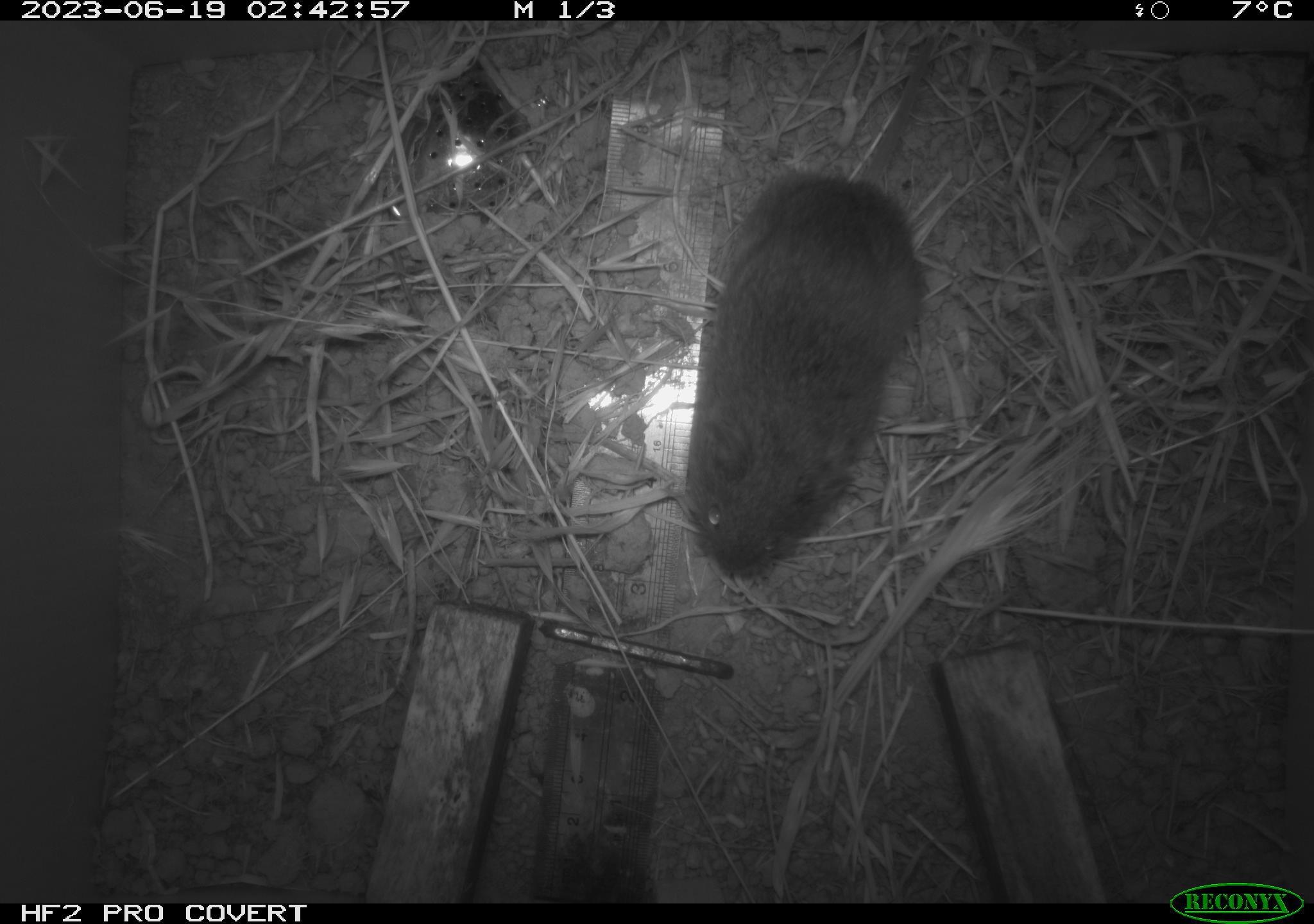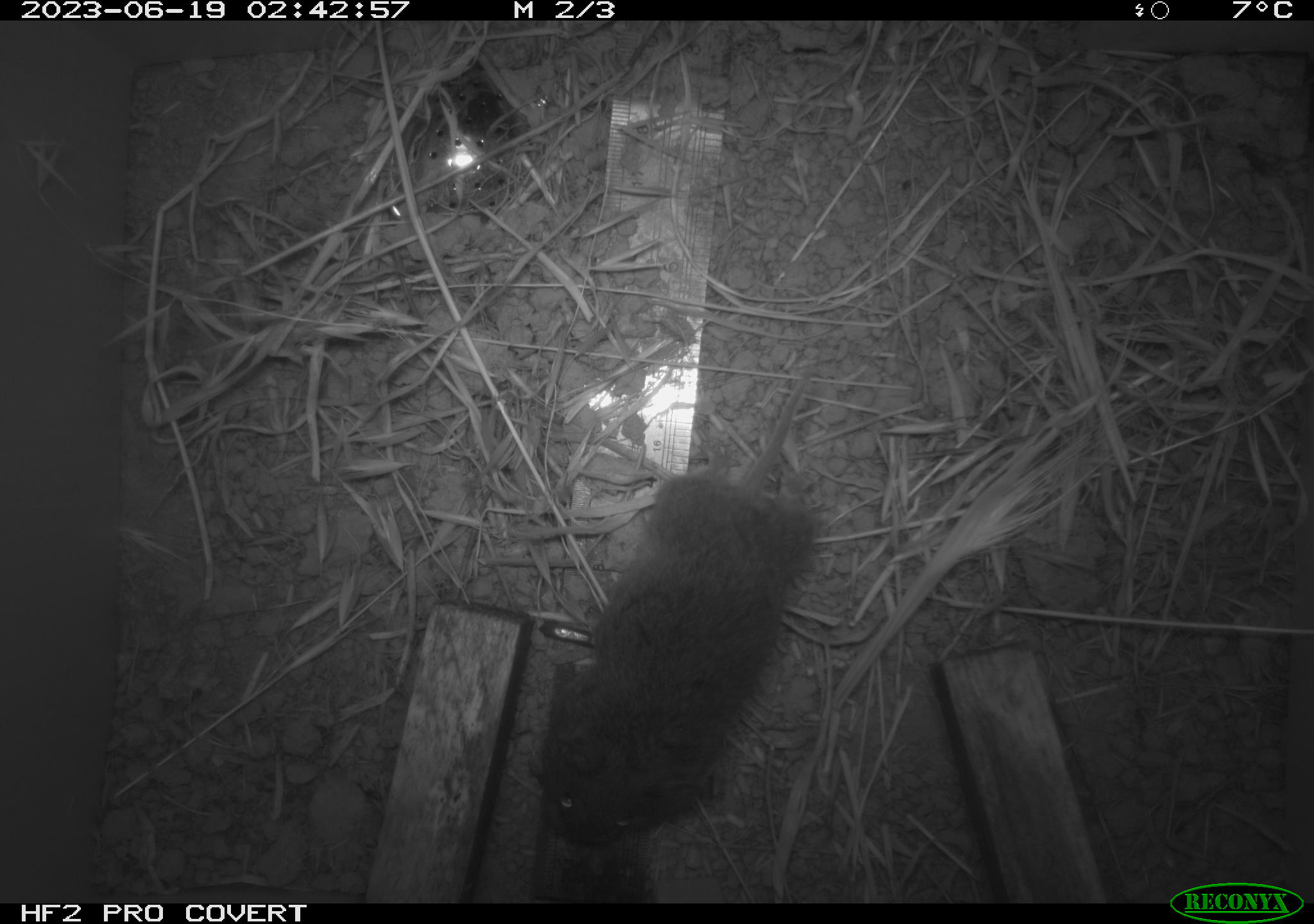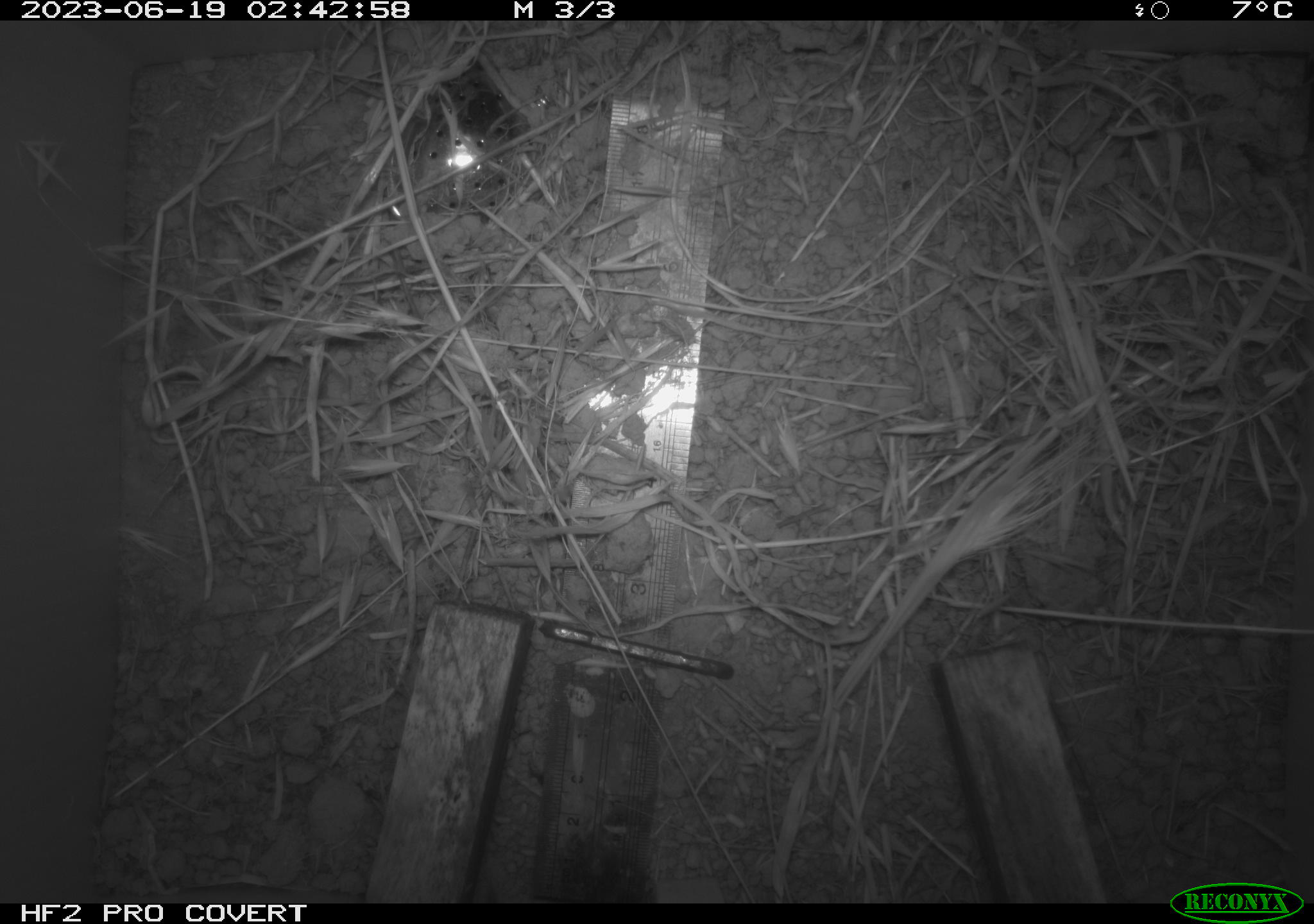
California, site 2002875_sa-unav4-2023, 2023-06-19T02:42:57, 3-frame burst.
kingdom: Animalia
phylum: Chordata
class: Mammalia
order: Rodentia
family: Cricetidae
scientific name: Arvicolinae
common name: voles, lemmings, and muskrats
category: arvicolinae subfamily